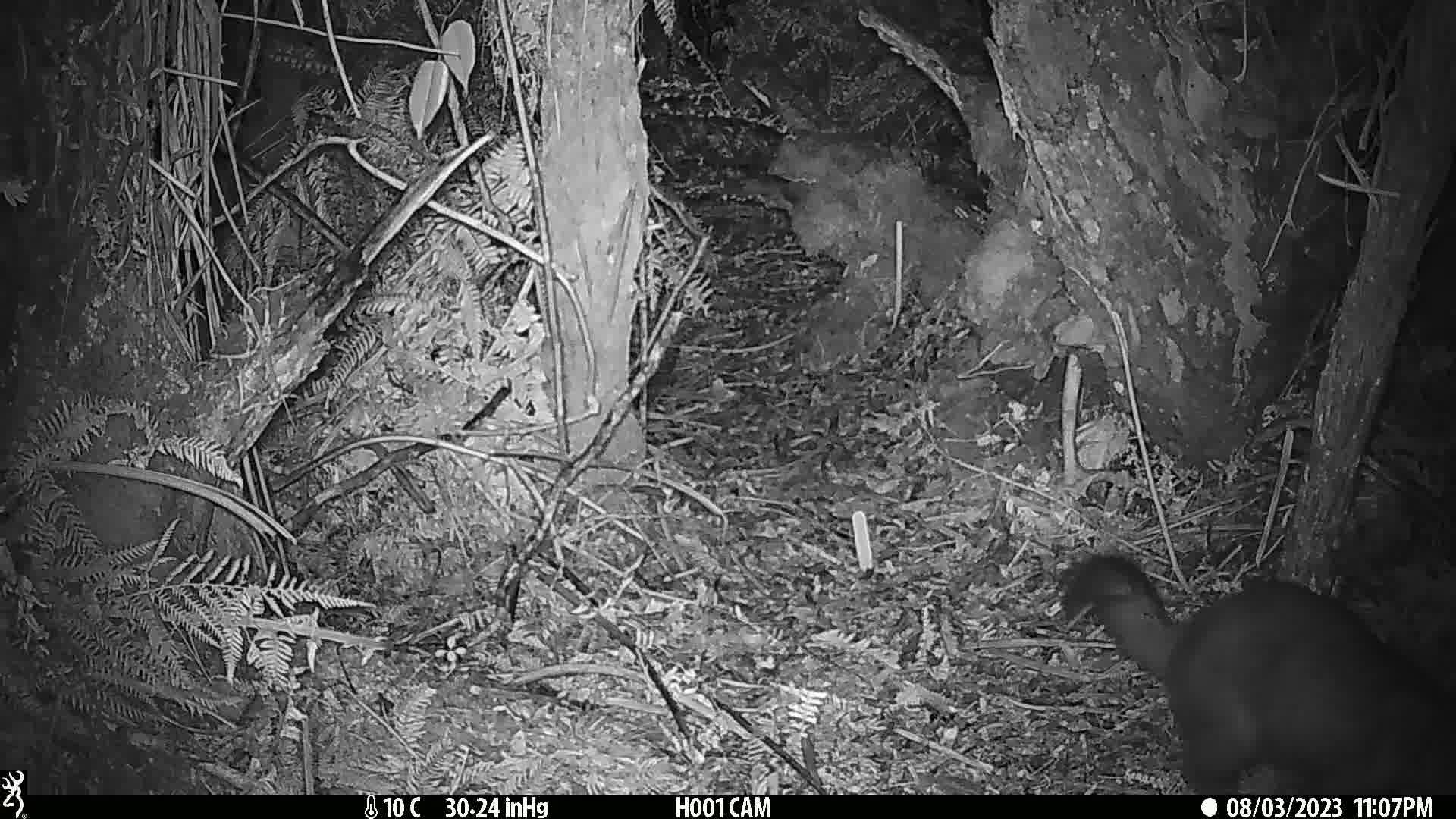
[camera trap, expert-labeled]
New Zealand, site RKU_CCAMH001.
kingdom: Animalia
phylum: Chordata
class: Mammalia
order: Diprotodontia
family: Phalangeridae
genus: Trichosurus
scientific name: Trichosurus vulpecula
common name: common brushtail possum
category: possum